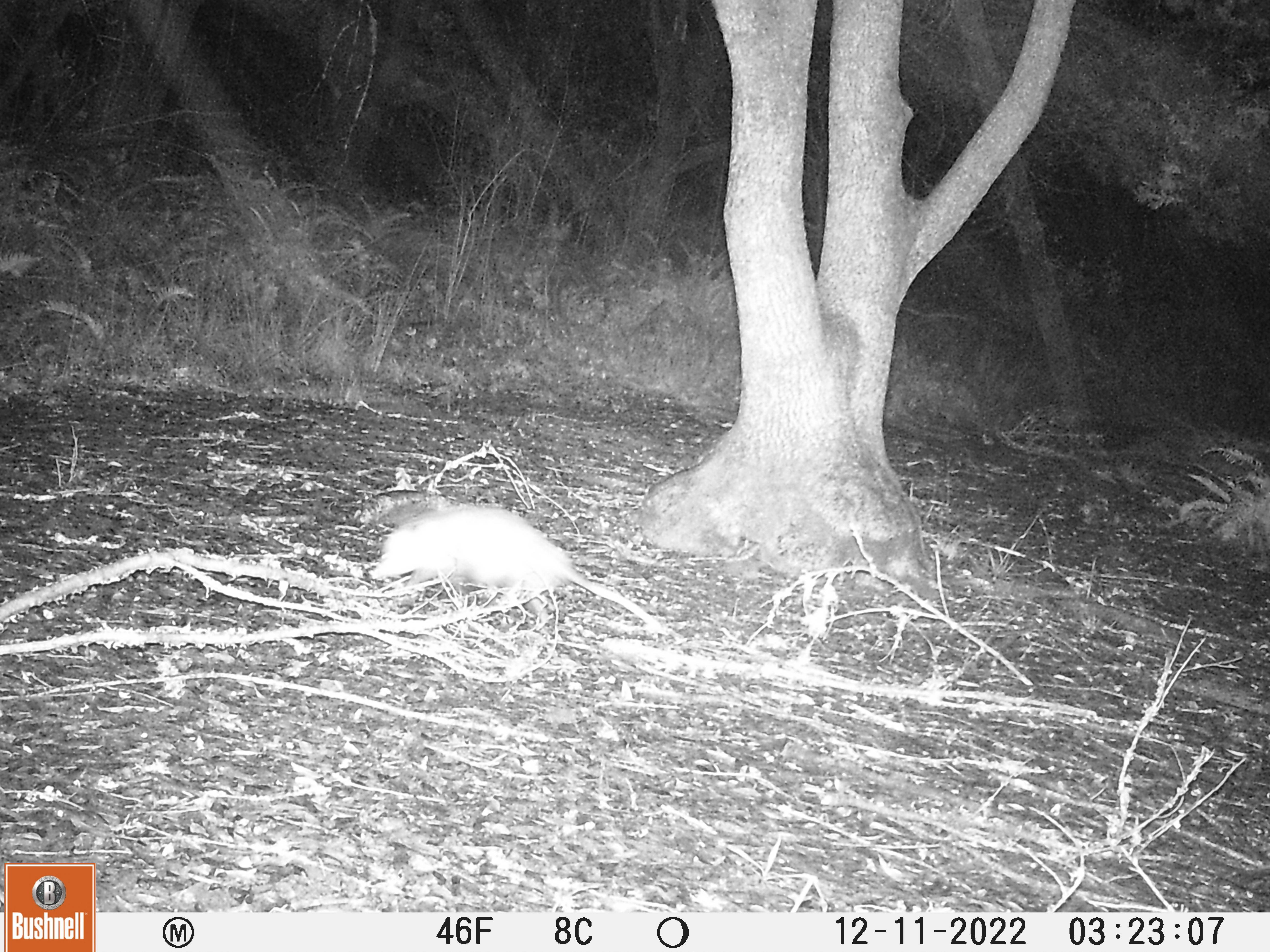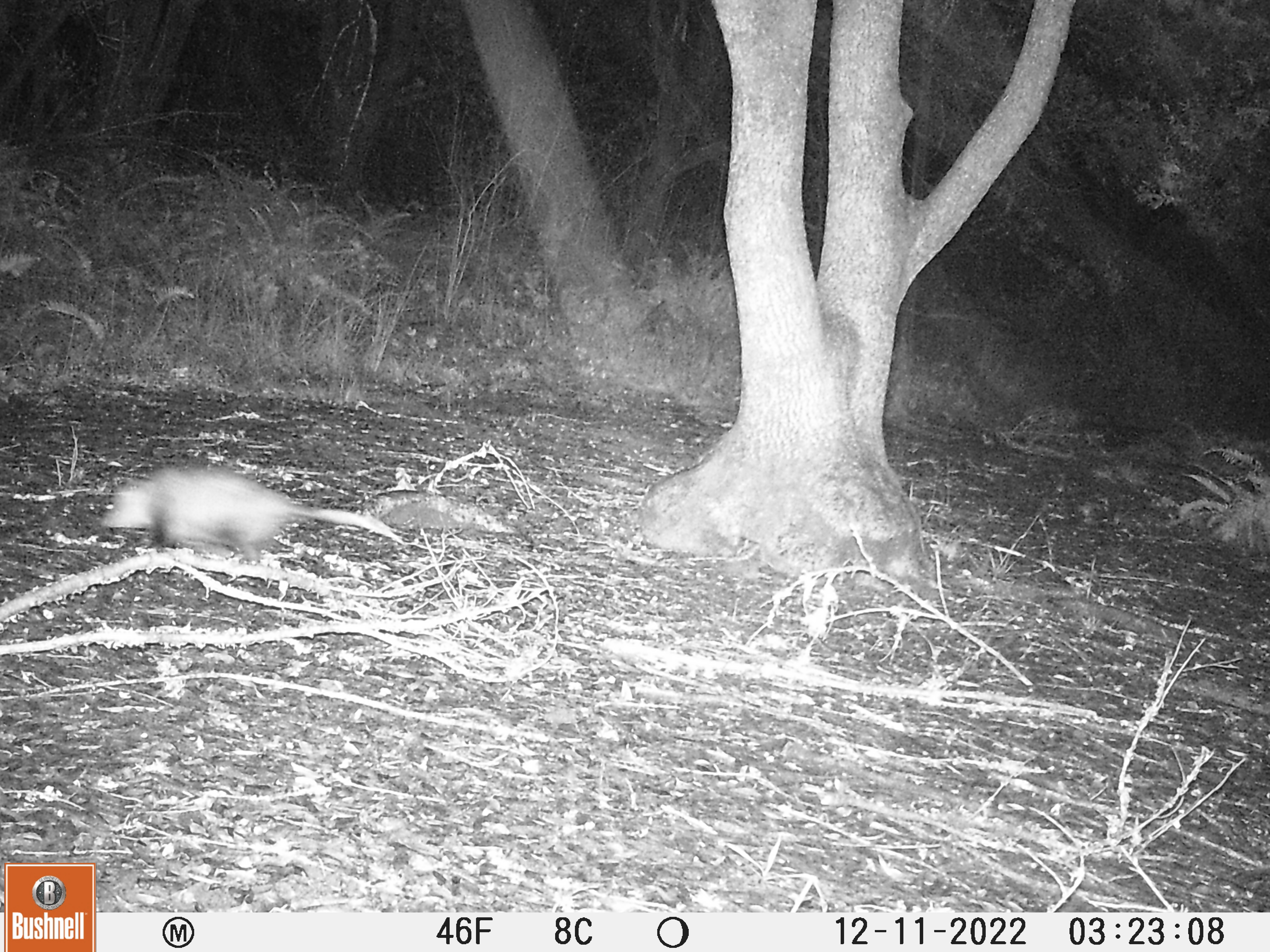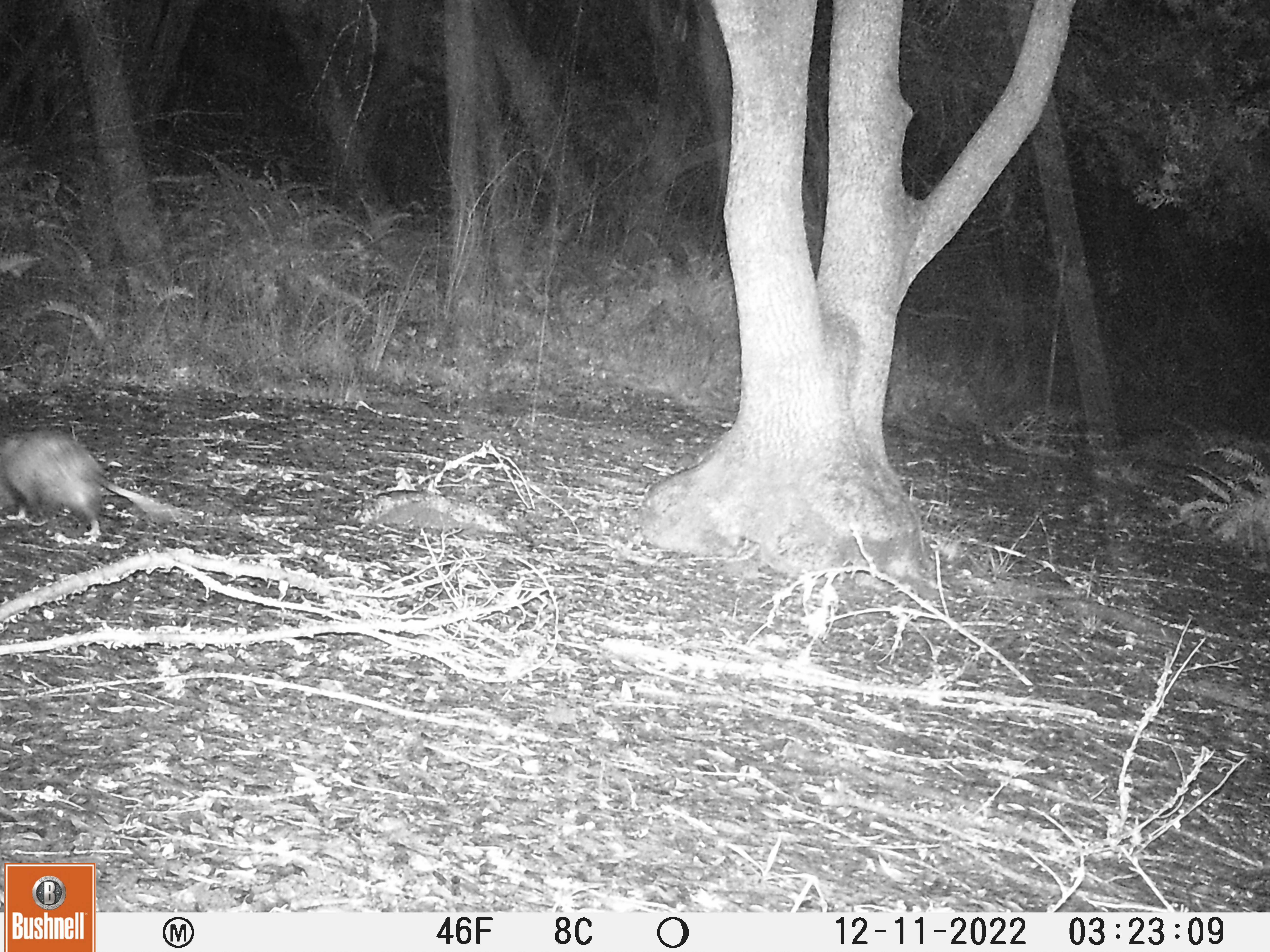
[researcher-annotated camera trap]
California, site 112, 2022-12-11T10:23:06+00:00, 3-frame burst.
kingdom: Animalia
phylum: Chordata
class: Mammalia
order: Didelphimorphia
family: Didelphidae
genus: Didelphis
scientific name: Didelphis virginiana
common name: virginia opossum